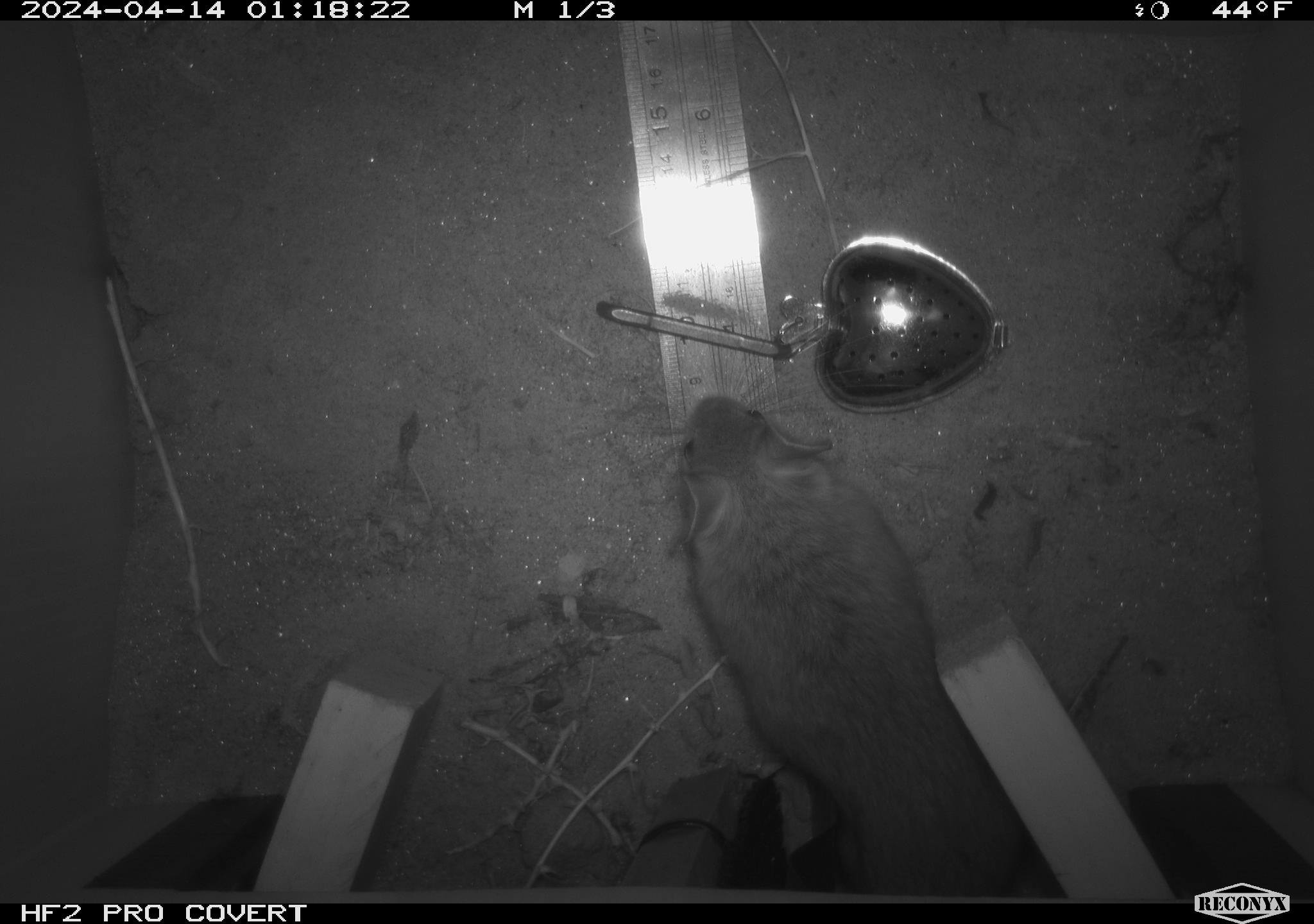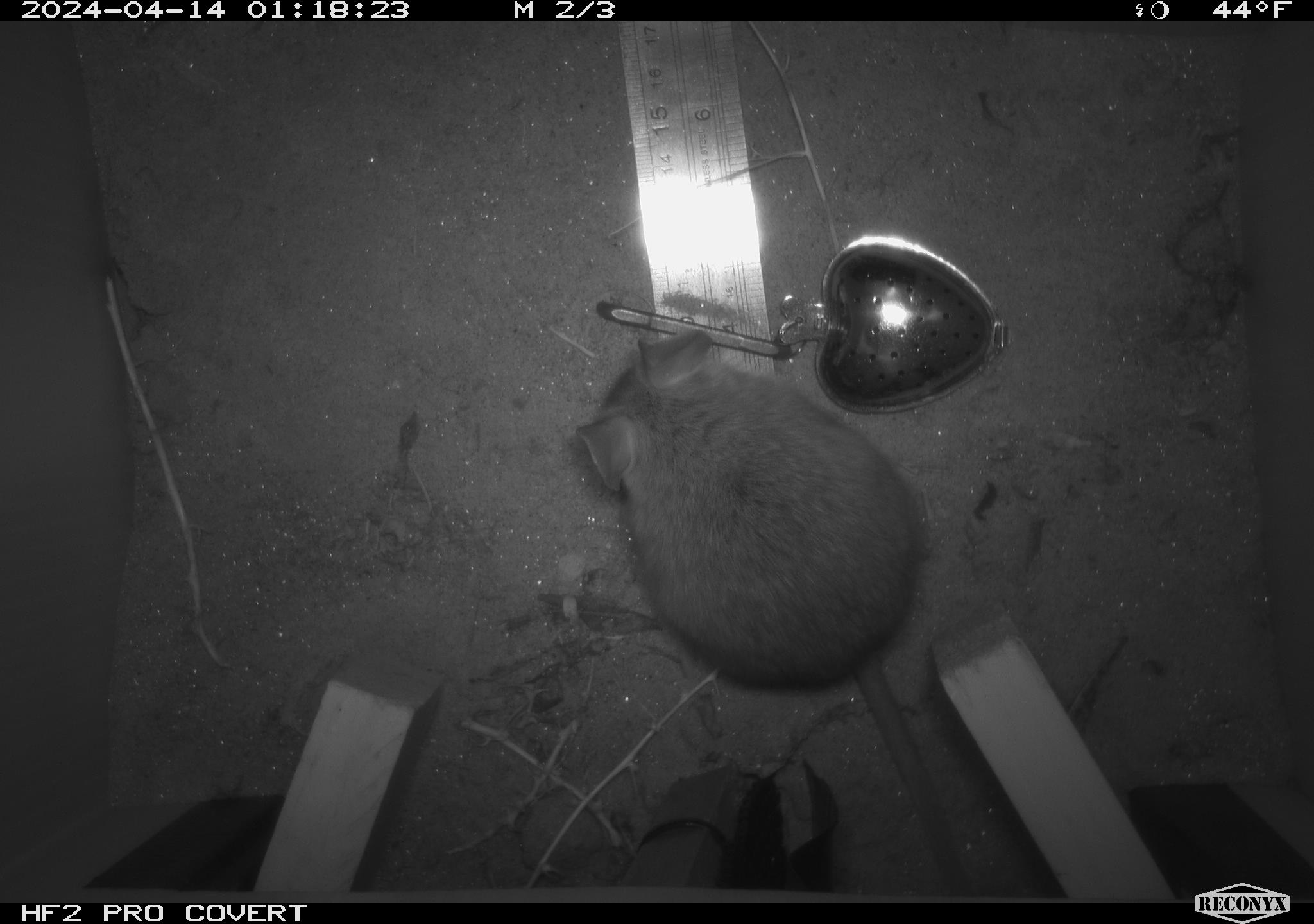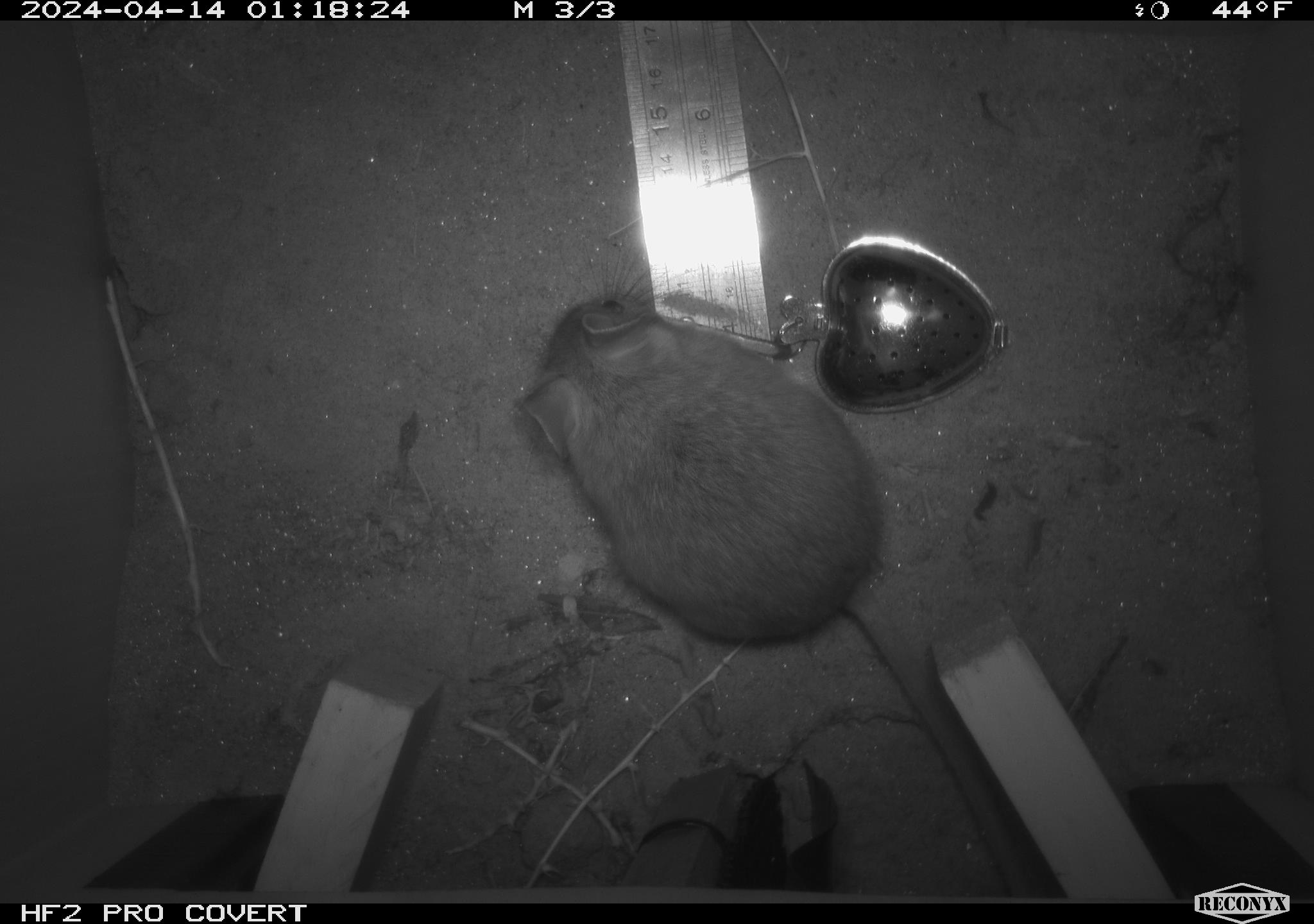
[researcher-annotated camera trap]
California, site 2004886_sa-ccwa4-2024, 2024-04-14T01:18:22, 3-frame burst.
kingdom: Animalia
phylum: Chordata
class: Mammalia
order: Rodentia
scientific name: Rodentia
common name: woodrat or rat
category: woodrat or rat species